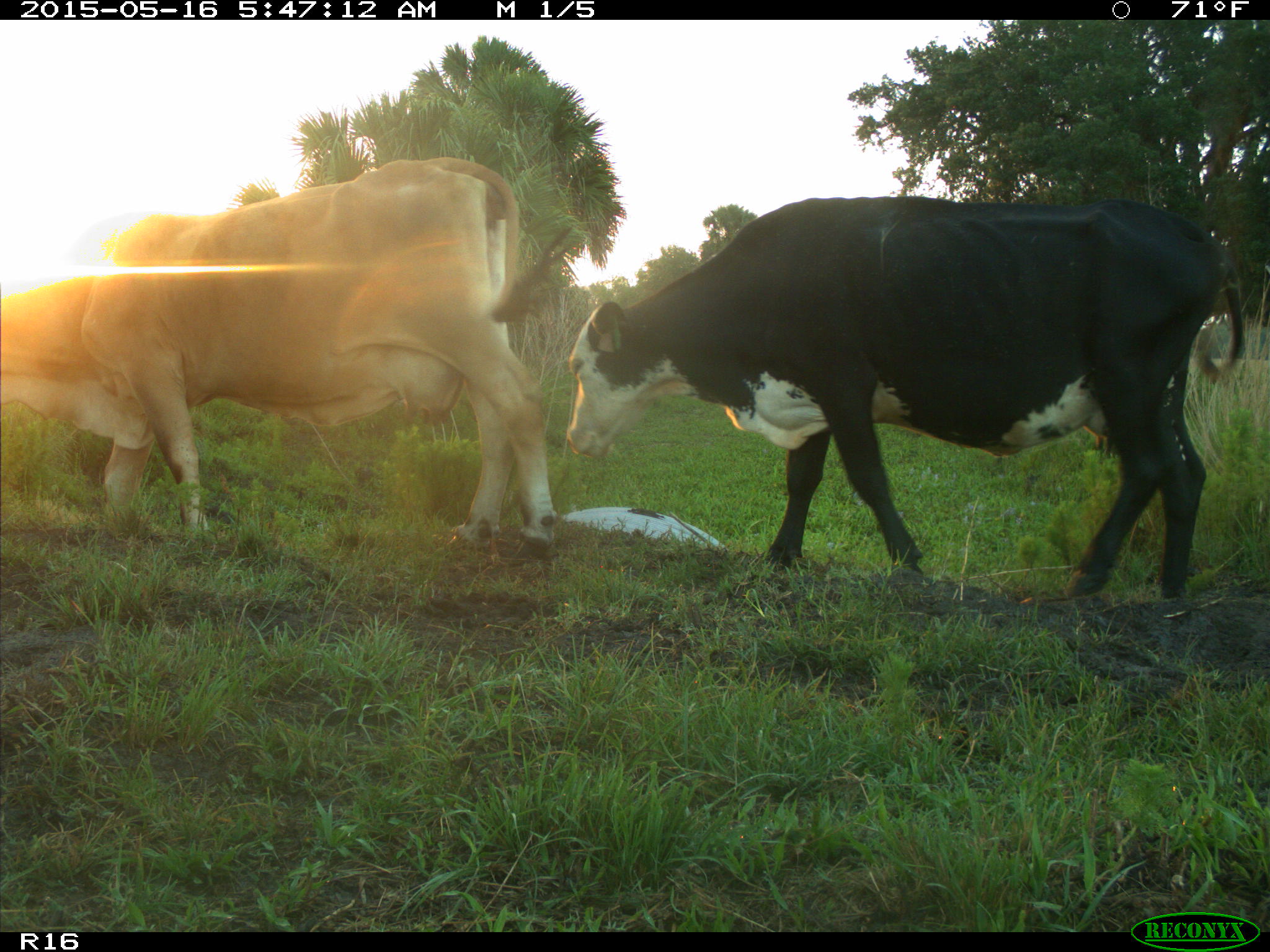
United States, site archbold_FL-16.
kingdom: Animalia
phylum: Chordata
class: Mammalia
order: Artiodactyla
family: Bovidae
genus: Bos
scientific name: Bos taurus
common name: domestic cow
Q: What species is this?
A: Bos taurus (domestic cow).